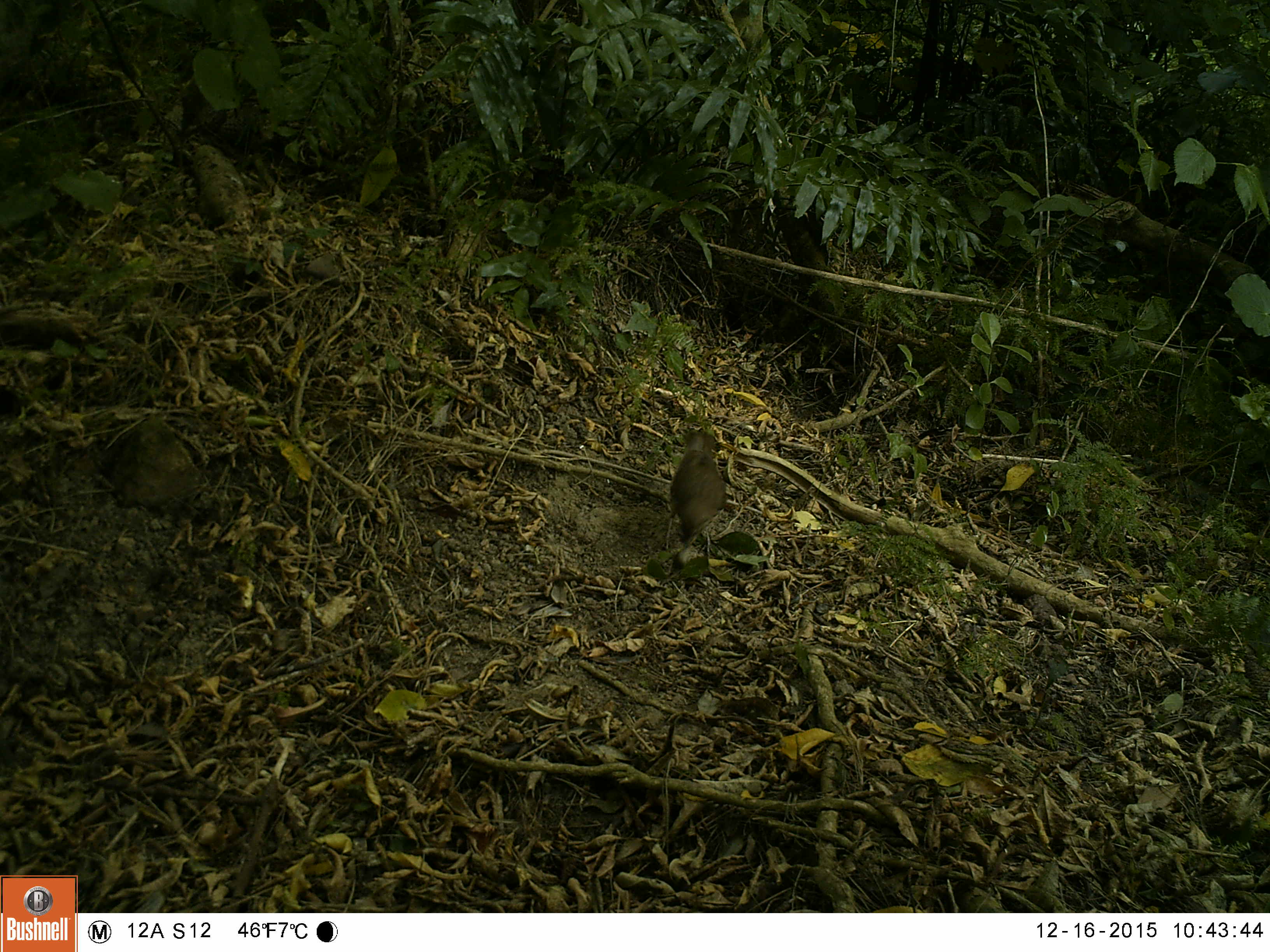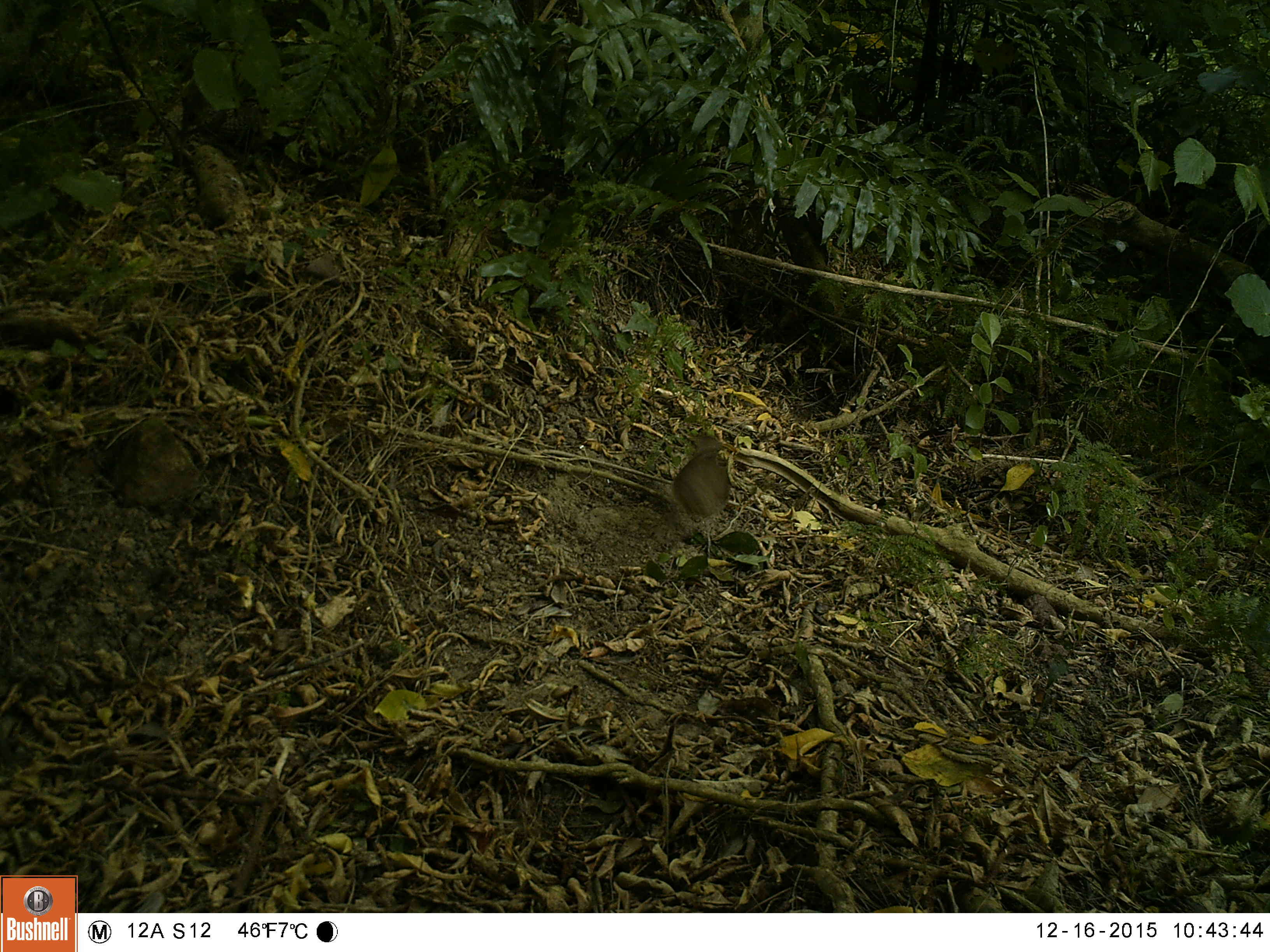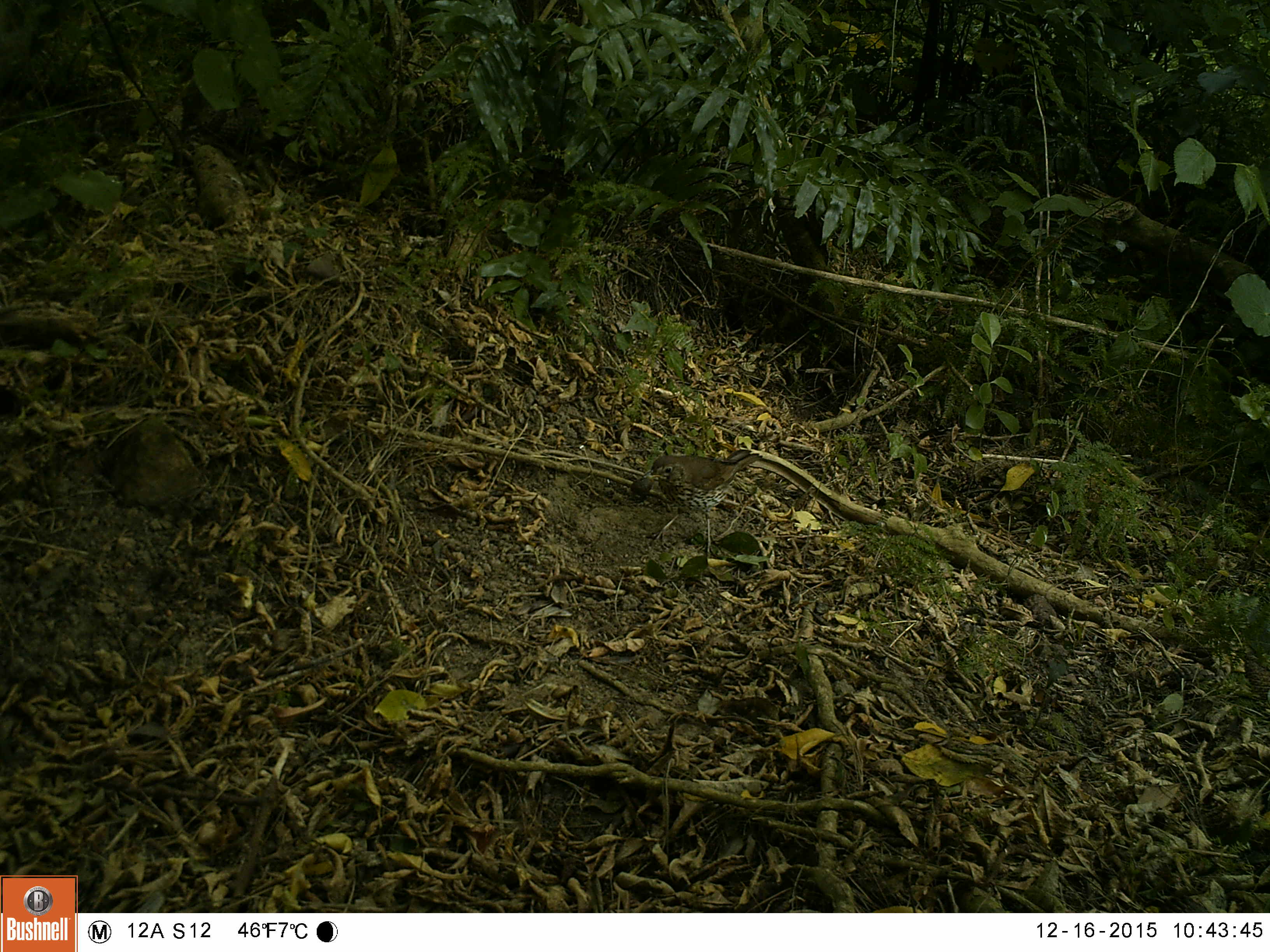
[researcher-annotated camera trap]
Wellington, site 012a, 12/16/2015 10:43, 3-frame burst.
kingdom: Animalia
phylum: Chordata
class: Aves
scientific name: Aves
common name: bird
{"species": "bird (Aves)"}